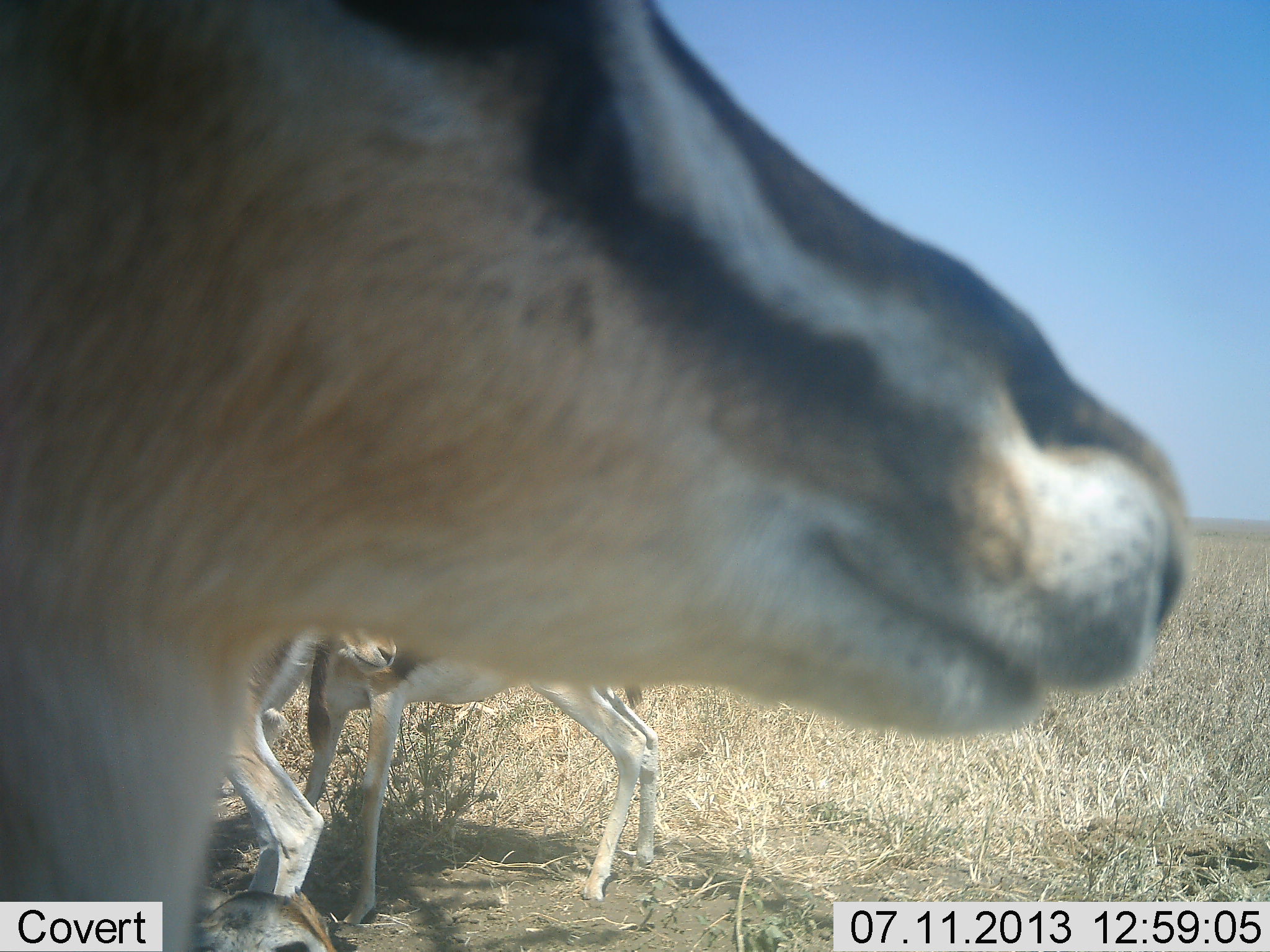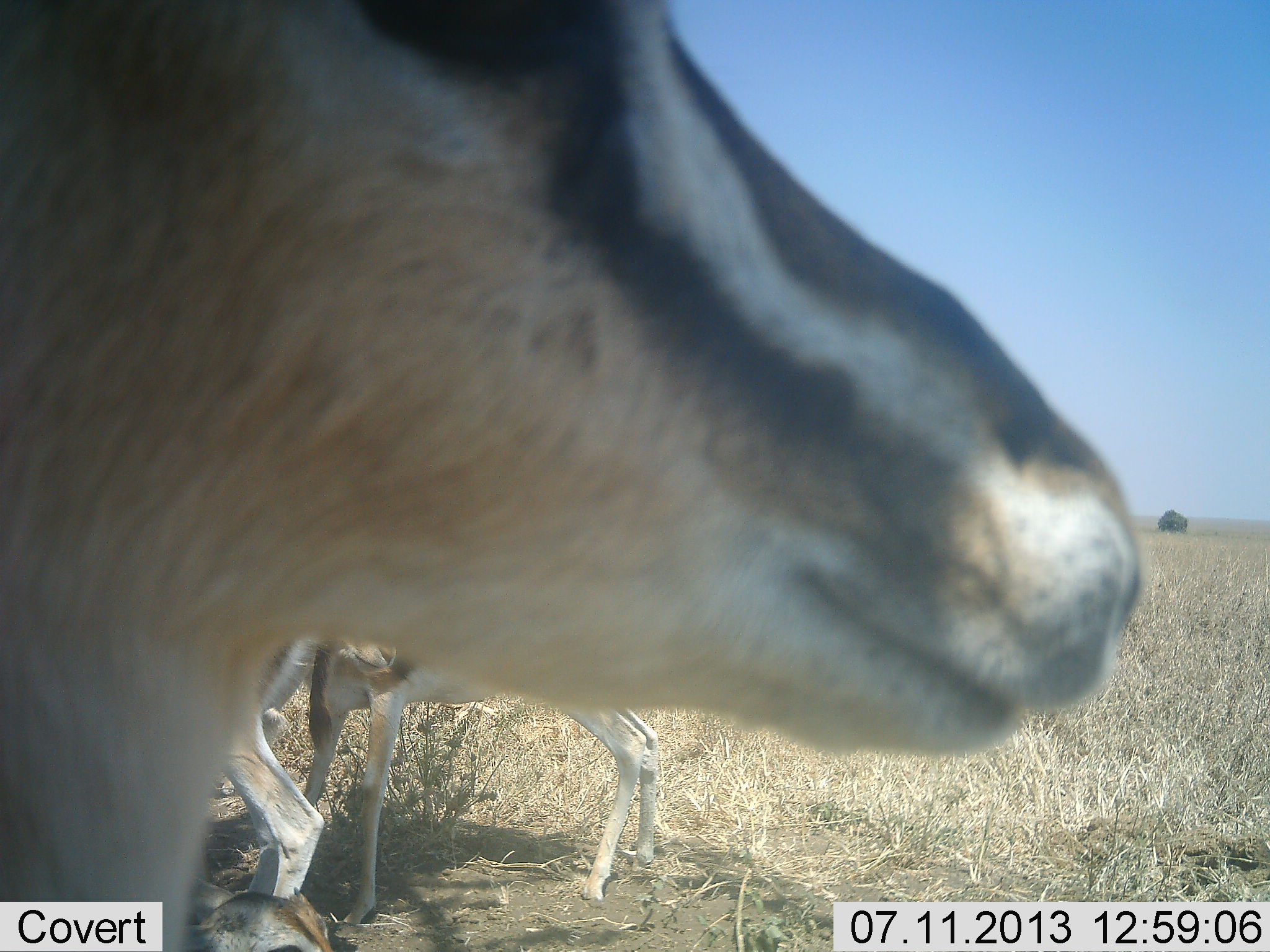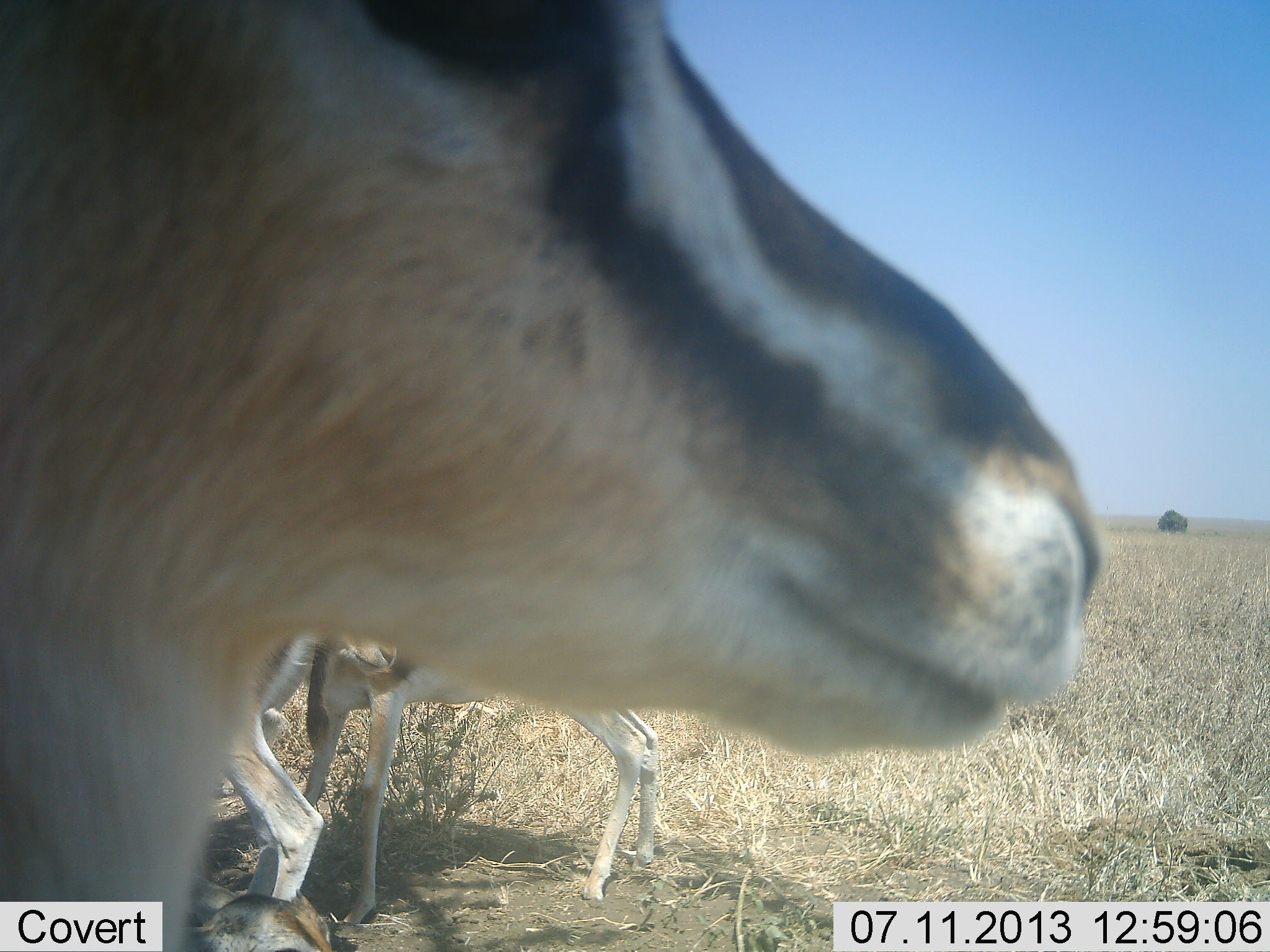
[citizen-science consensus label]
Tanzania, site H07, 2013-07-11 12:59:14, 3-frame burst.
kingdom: Animalia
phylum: Chordata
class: Mammalia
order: Artiodactyla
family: Bovidae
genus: Eudorcas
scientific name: Eudorcas thomsonii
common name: thomson's gazelle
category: gazellethomsons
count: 3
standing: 94%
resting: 0%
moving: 6%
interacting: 0%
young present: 0%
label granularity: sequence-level